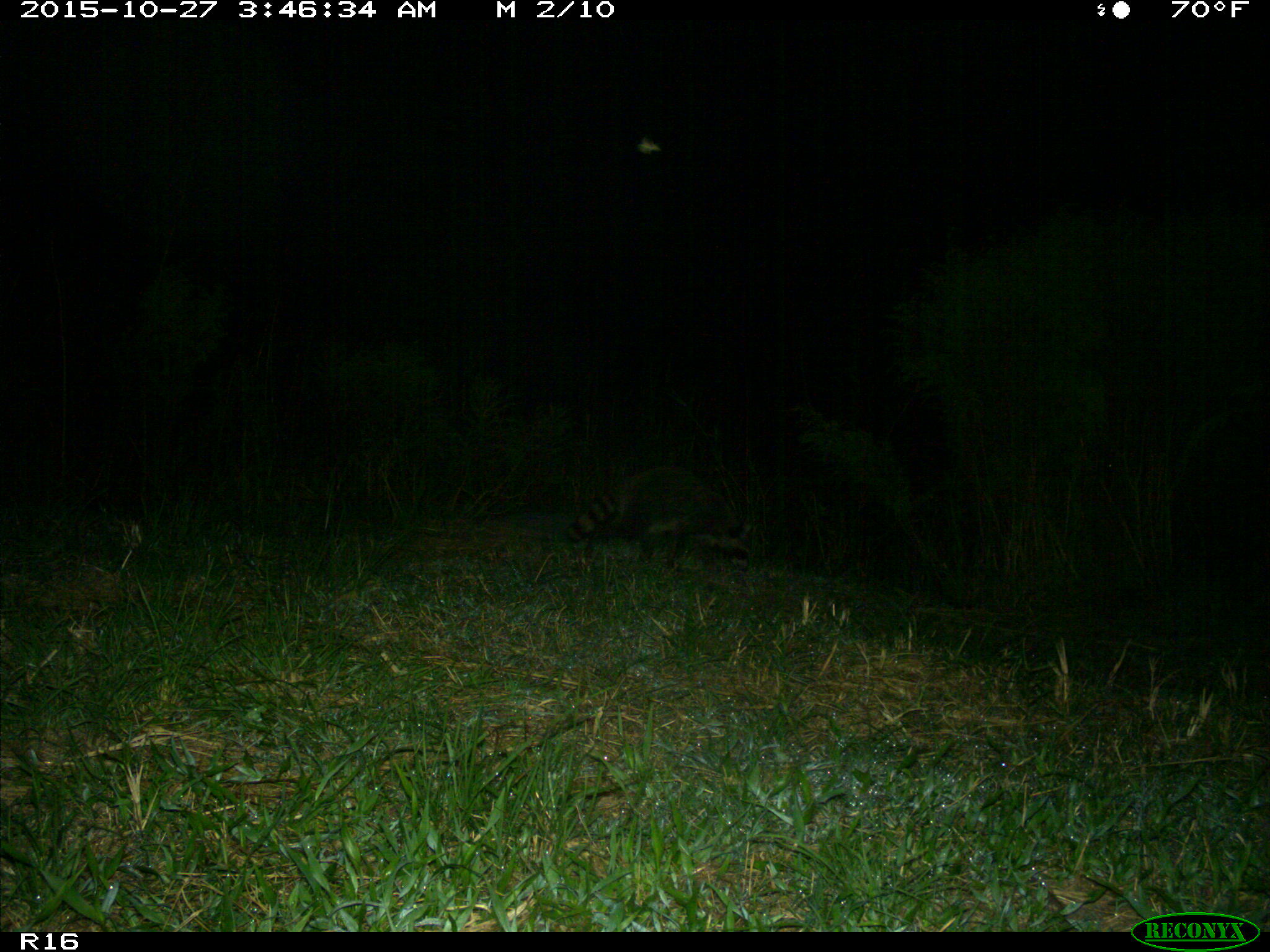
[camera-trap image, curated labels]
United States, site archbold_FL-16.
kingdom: Animalia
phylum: Chordata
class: Mammalia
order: Carnivora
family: Procyonidae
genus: Procyon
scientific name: Procyon lotor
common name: common raccoon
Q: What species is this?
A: Procyon lotor (common raccoon).